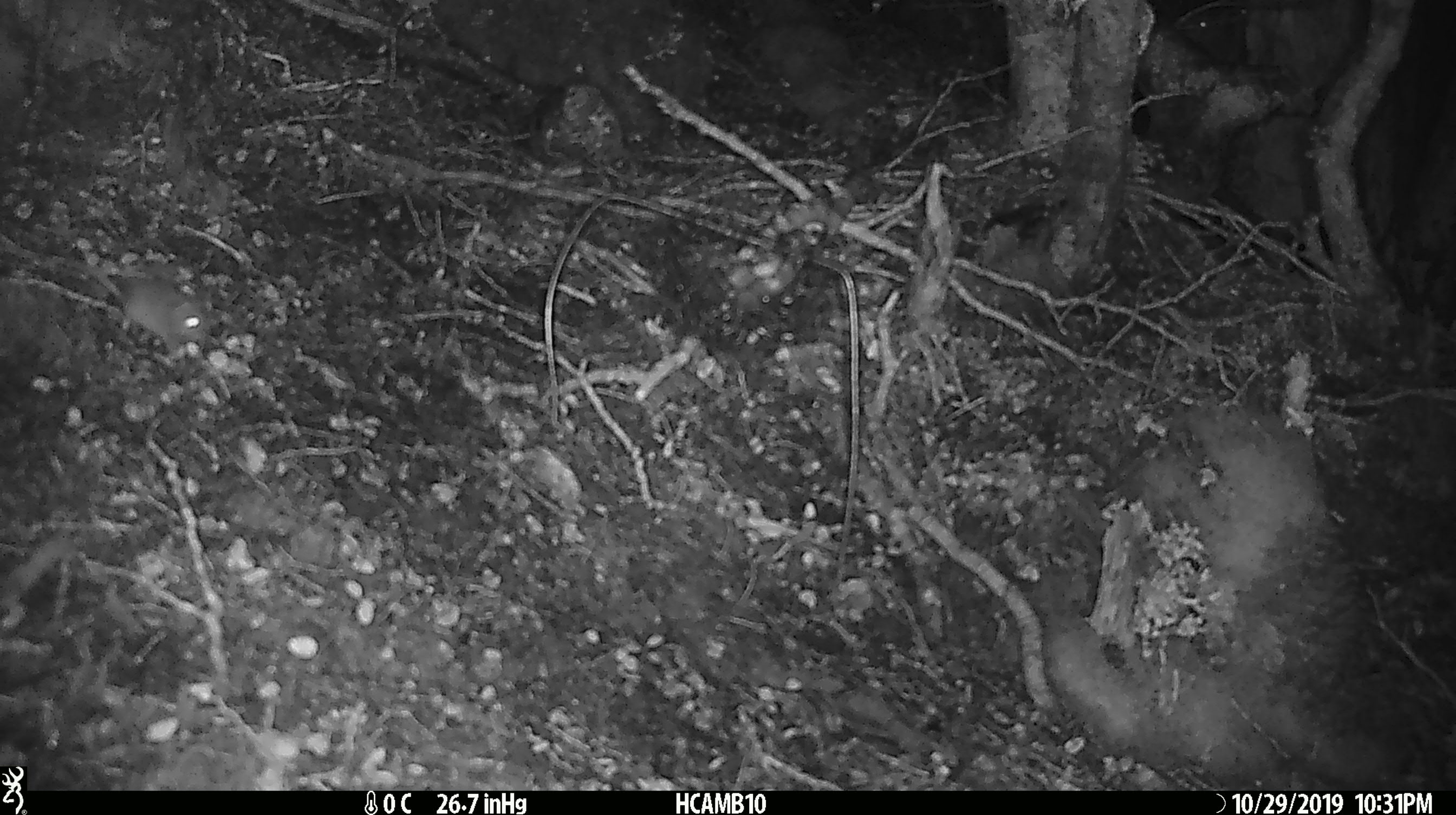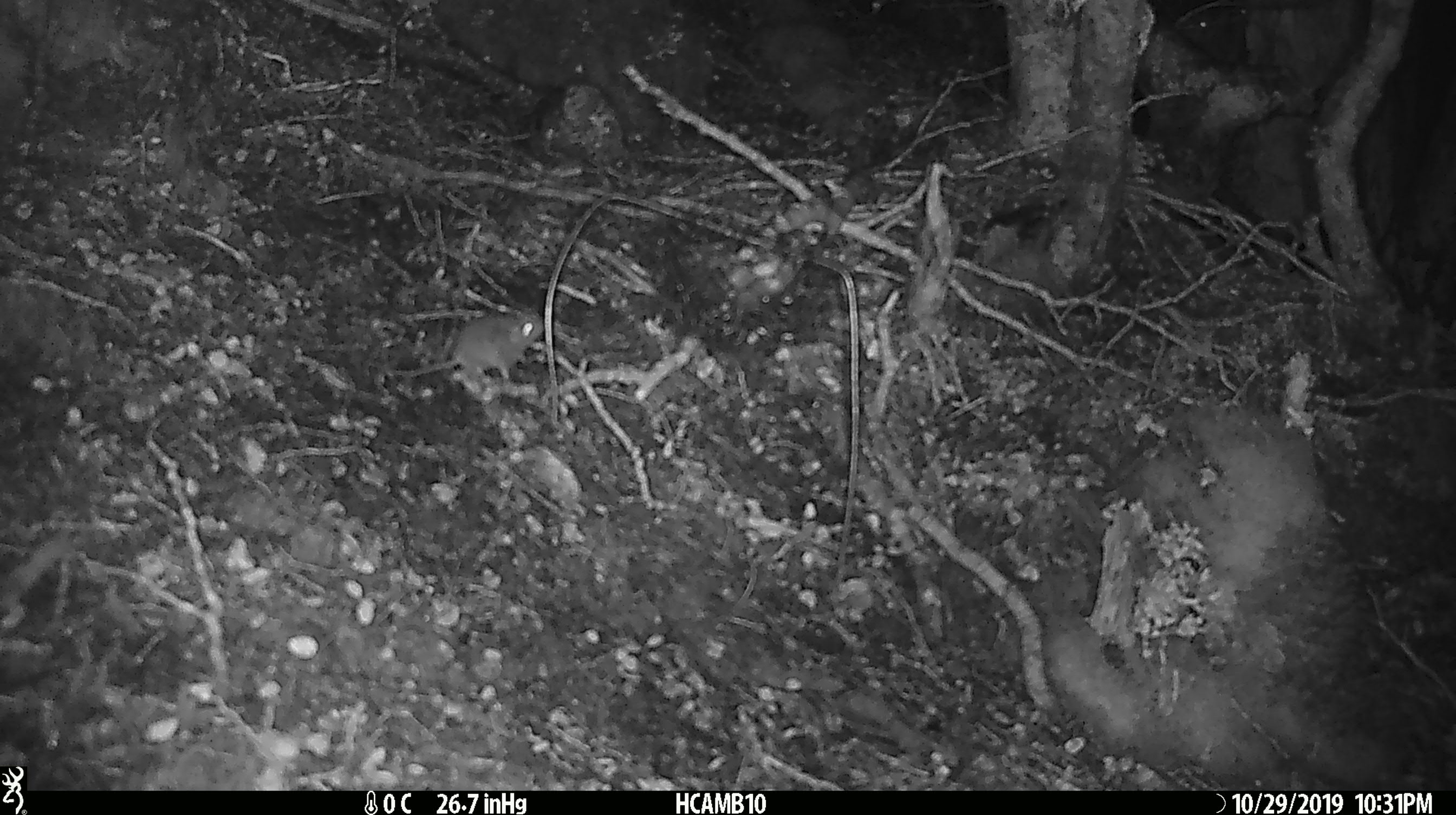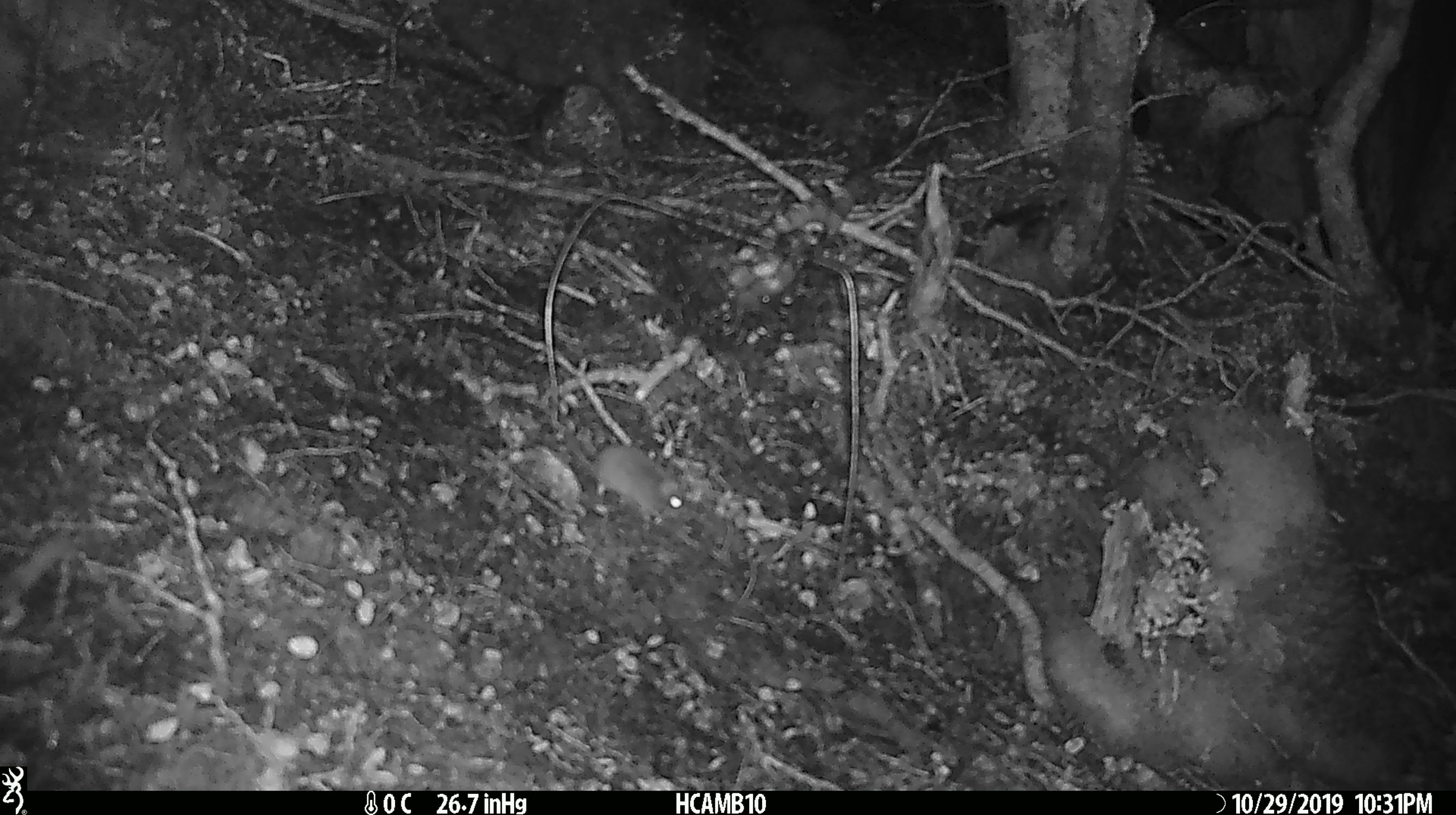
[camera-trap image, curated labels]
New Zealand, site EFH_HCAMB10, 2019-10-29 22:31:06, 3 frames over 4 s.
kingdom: Animalia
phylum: Chordata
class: Mammalia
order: Rodentia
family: Muridae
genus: Mus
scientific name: Mus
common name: mouse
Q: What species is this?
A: Mouse (Mus).